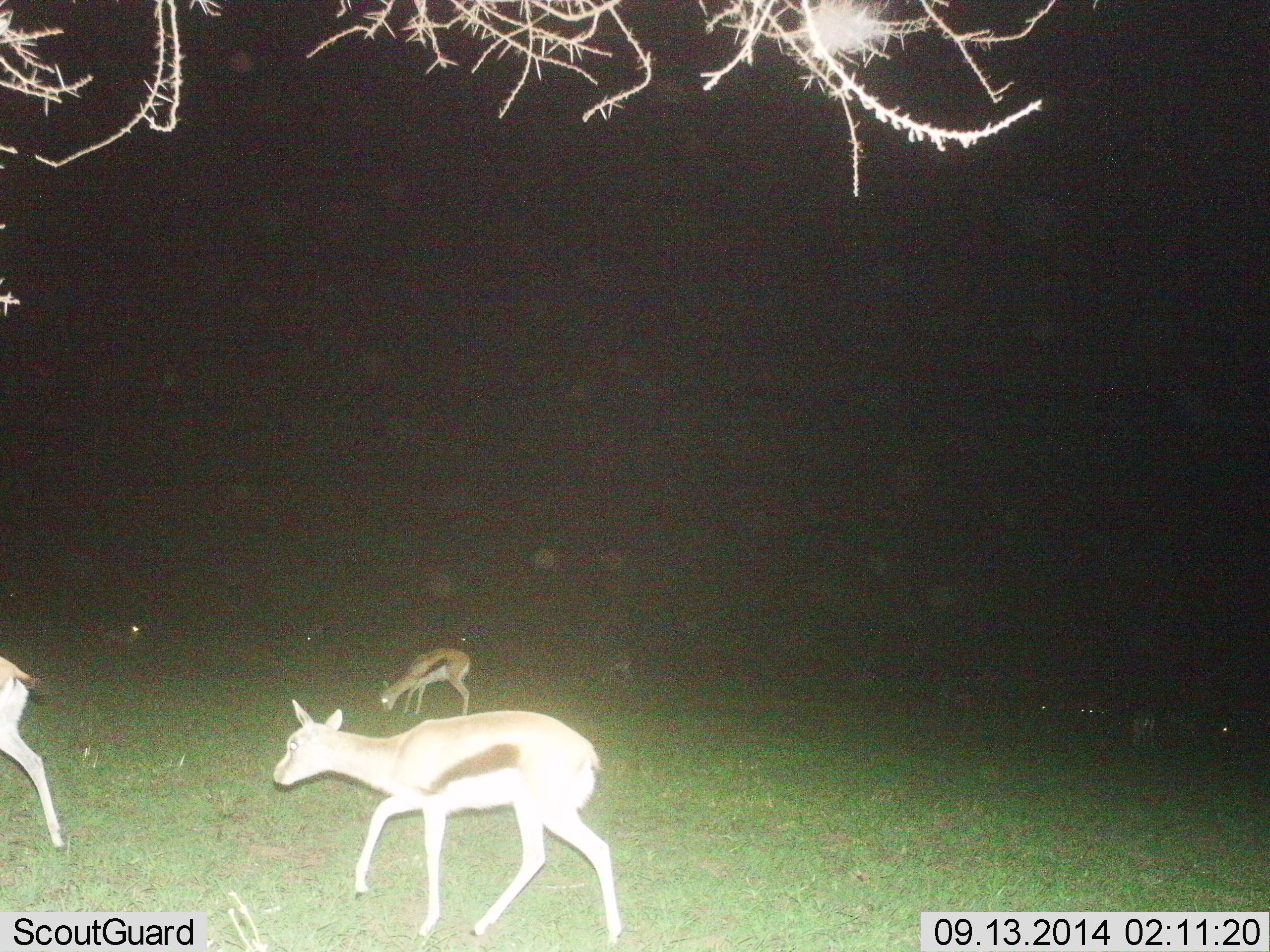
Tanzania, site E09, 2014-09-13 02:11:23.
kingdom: Animalia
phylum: Chordata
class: Mammalia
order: Artiodactyla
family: Bovidae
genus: Eudorcas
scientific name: Eudorcas thomsonii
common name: thomson's gazelle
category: gazellethomsons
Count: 6.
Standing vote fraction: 50%.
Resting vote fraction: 0%.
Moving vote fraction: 80%.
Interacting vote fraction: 0%.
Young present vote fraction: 10%.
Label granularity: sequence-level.